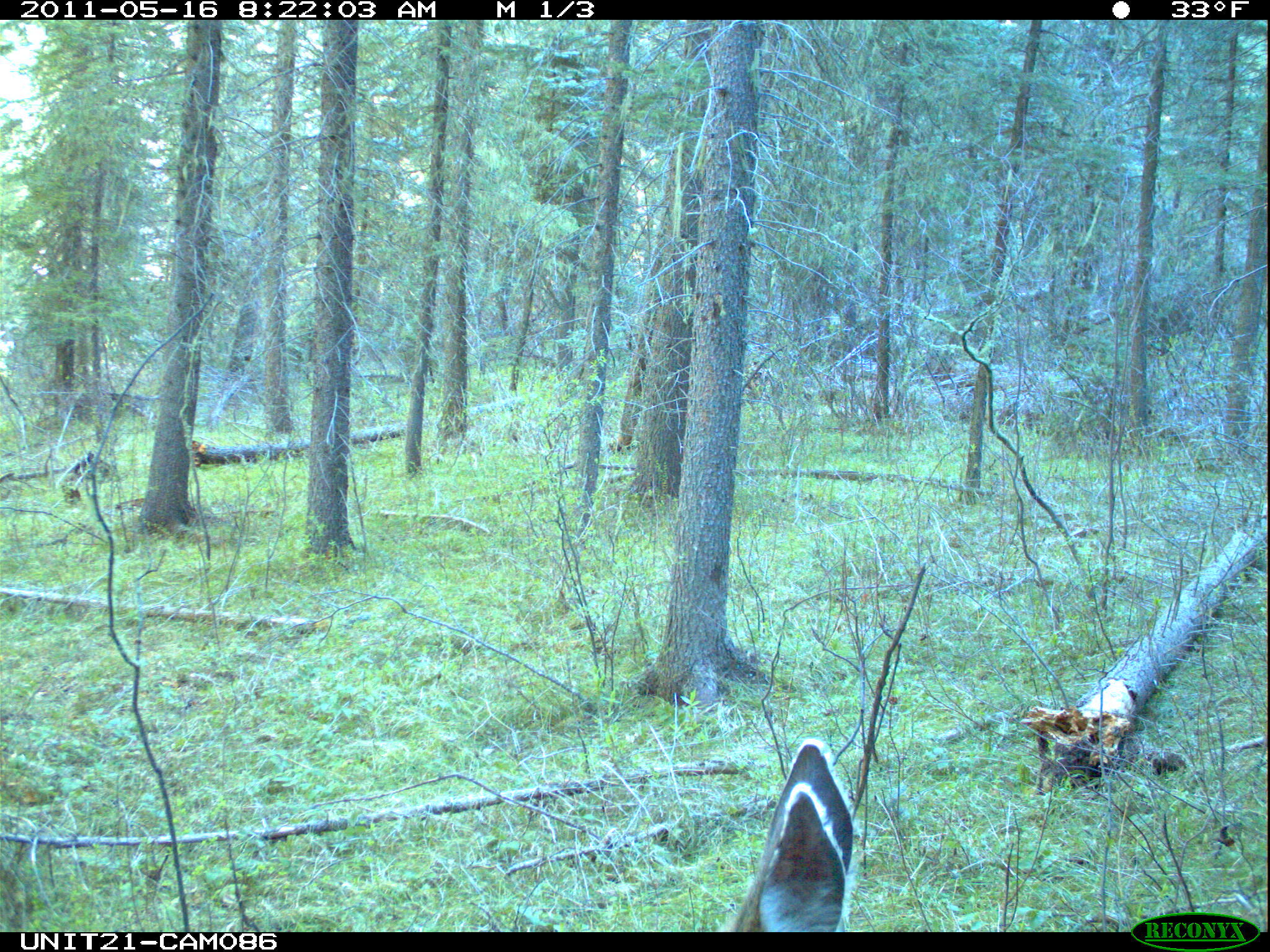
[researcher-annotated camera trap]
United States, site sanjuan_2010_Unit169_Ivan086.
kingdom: Animalia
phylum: Chordata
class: Mammalia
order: Artiodactyla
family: Cervidae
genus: Odocoileus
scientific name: Odocoileus hemionus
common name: mule deer